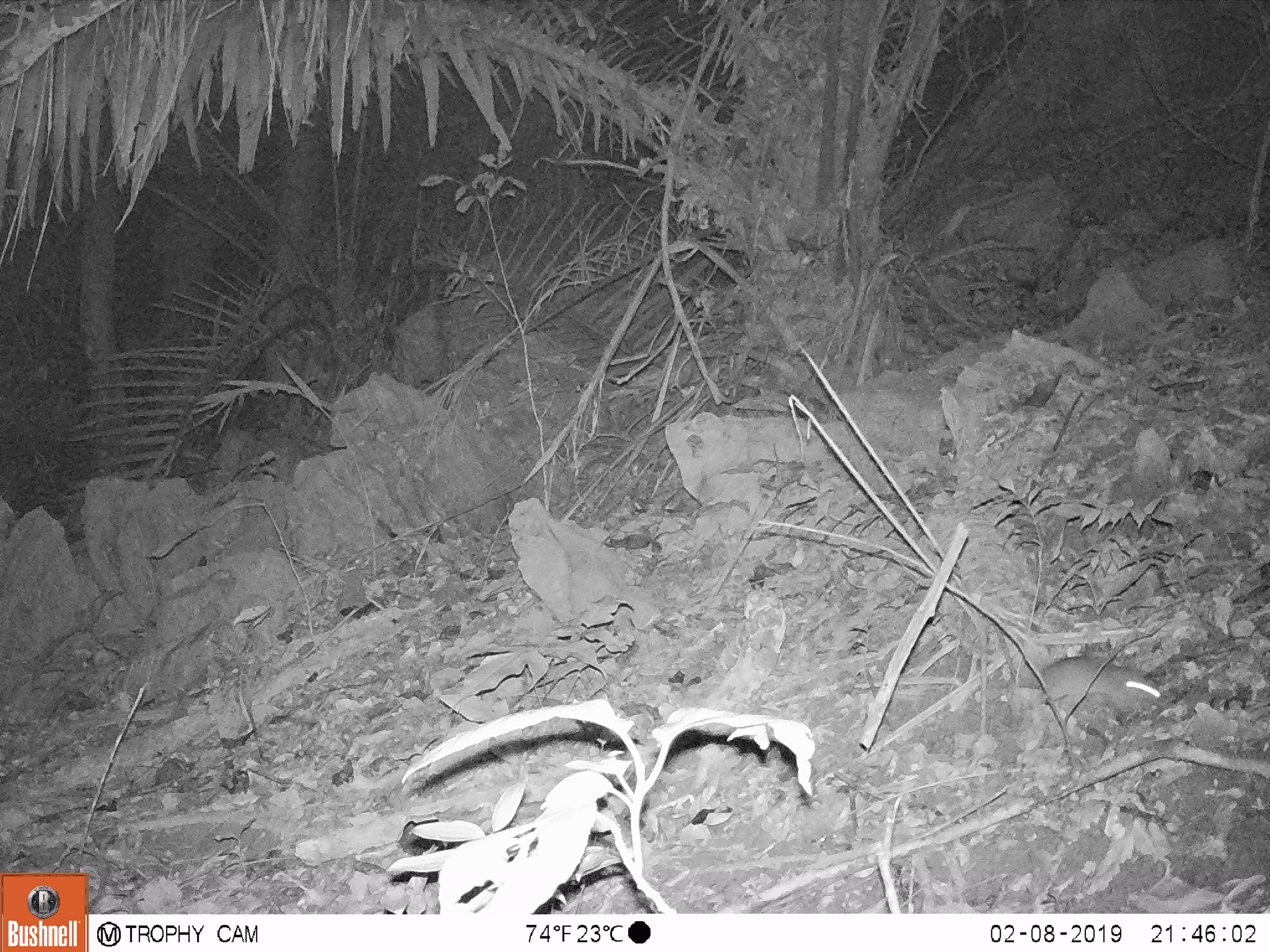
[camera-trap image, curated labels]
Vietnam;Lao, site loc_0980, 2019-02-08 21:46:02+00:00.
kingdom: Animalia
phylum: Chordata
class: Mammalia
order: Rodentia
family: Muridae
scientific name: Muridae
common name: old-world mice and rats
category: unidentified murid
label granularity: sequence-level